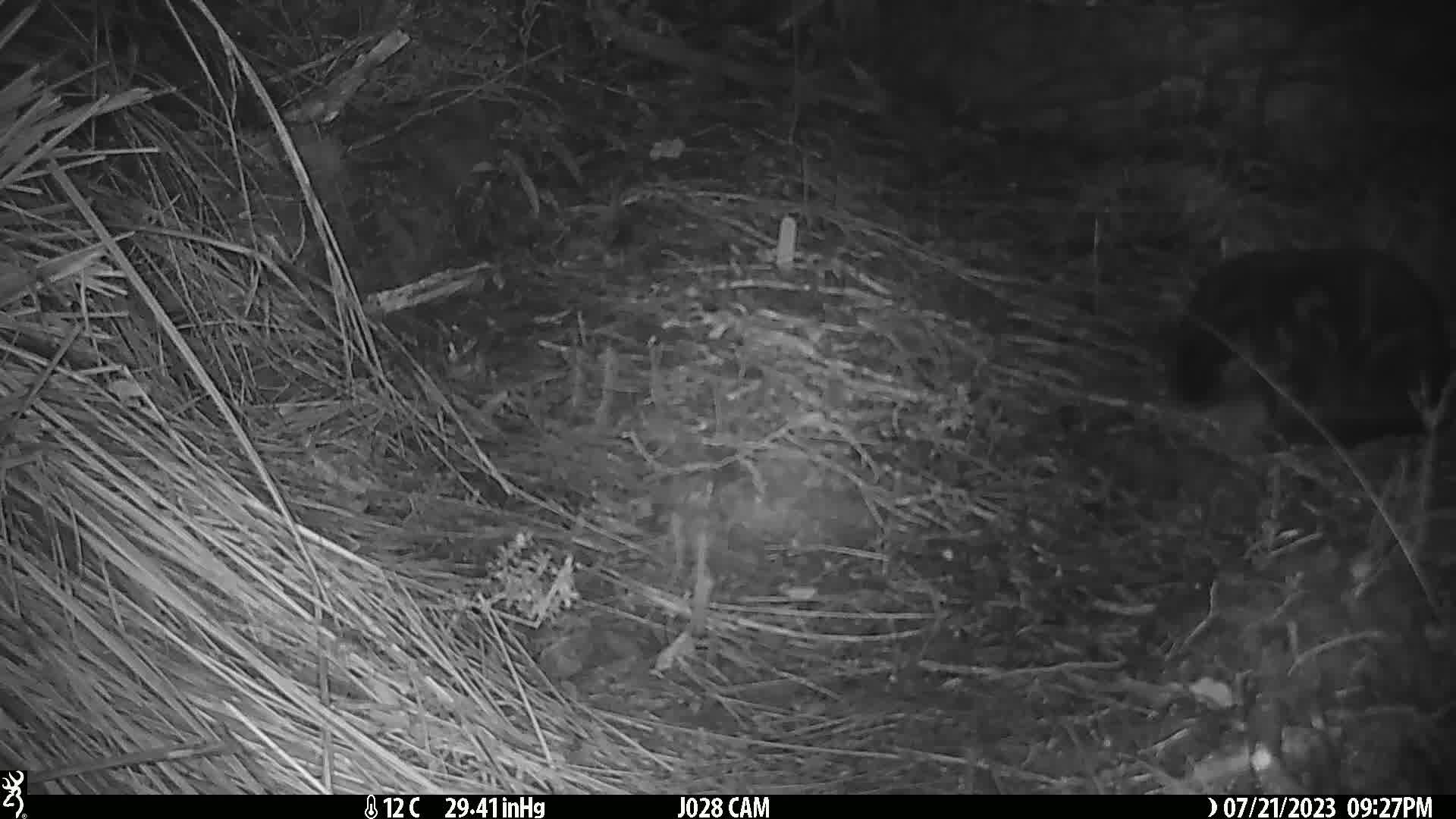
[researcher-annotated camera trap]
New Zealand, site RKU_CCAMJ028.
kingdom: Animalia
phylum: Chordata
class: Mammalia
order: Carnivora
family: Felidae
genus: Felis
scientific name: Felis catus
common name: domestic cat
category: cat